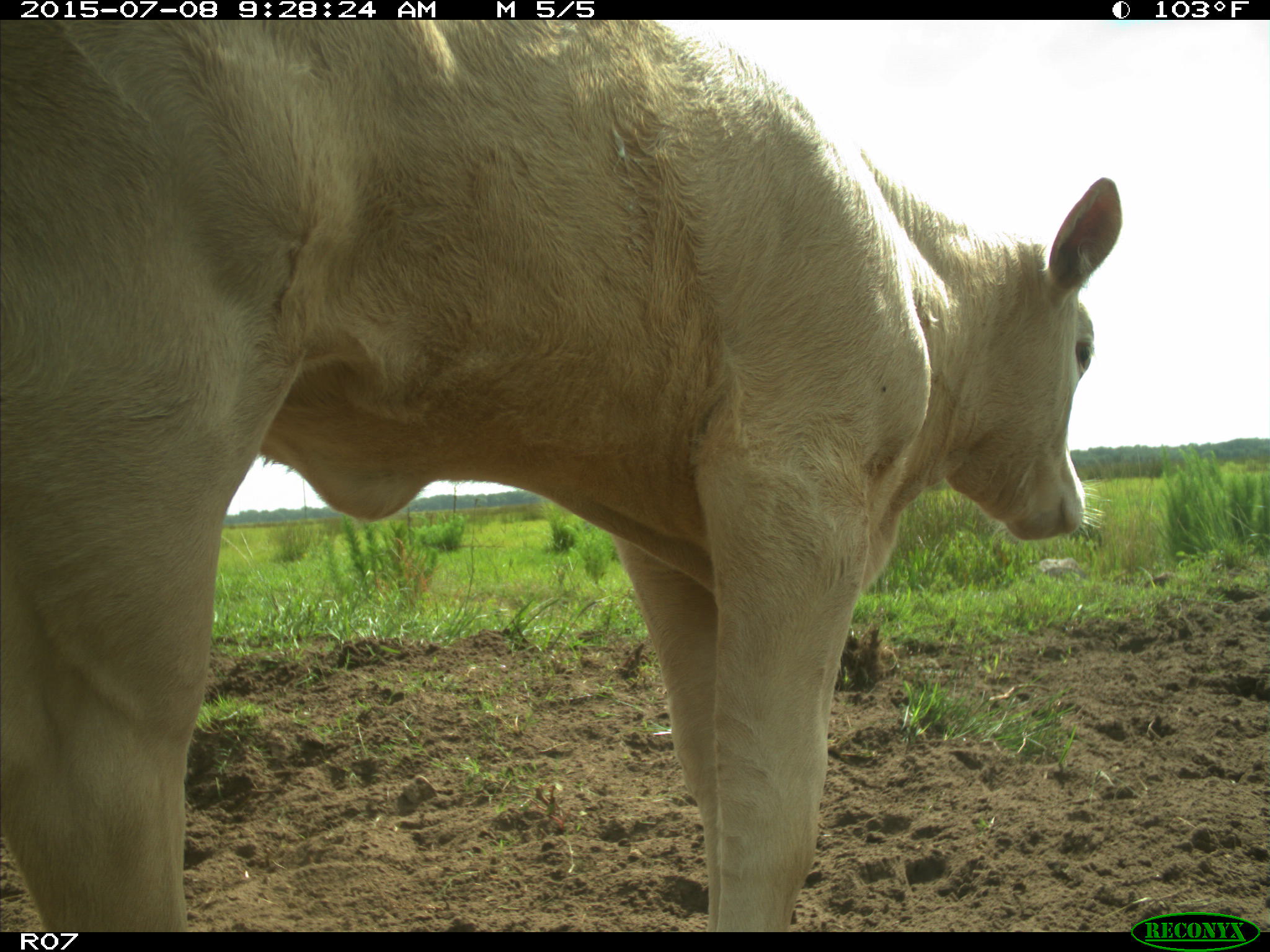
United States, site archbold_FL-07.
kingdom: Animalia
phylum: Chordata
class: Mammalia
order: Artiodactyla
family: Bovidae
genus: Bos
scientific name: Bos taurus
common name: domestic cow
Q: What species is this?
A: Bos taurus (domestic cow).